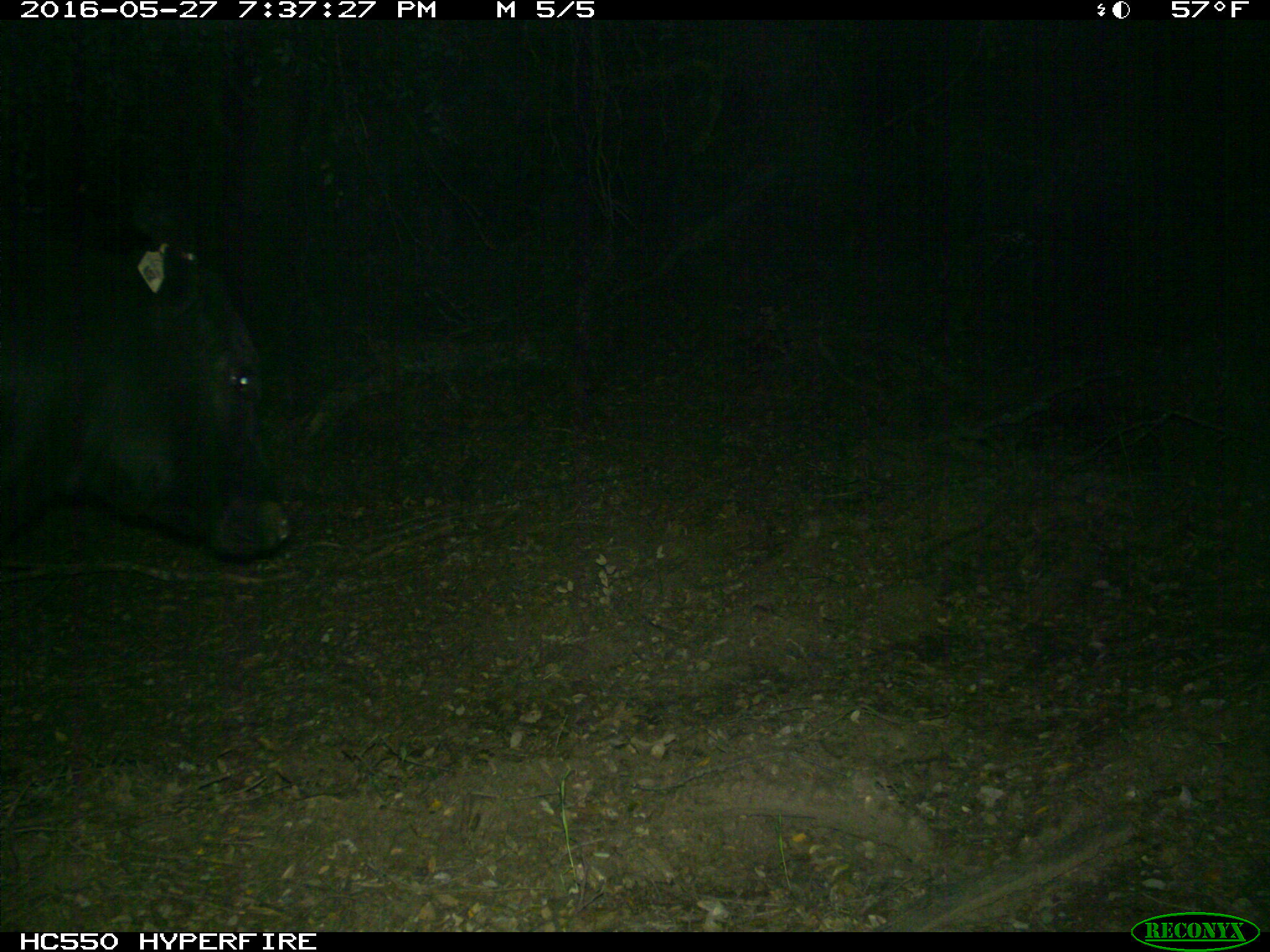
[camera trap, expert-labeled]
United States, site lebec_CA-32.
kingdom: Animalia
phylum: Chordata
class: Mammalia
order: Artiodactyla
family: Bovidae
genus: Bos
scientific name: Bos taurus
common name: domestic cow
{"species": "Bos taurus (domestic cow)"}